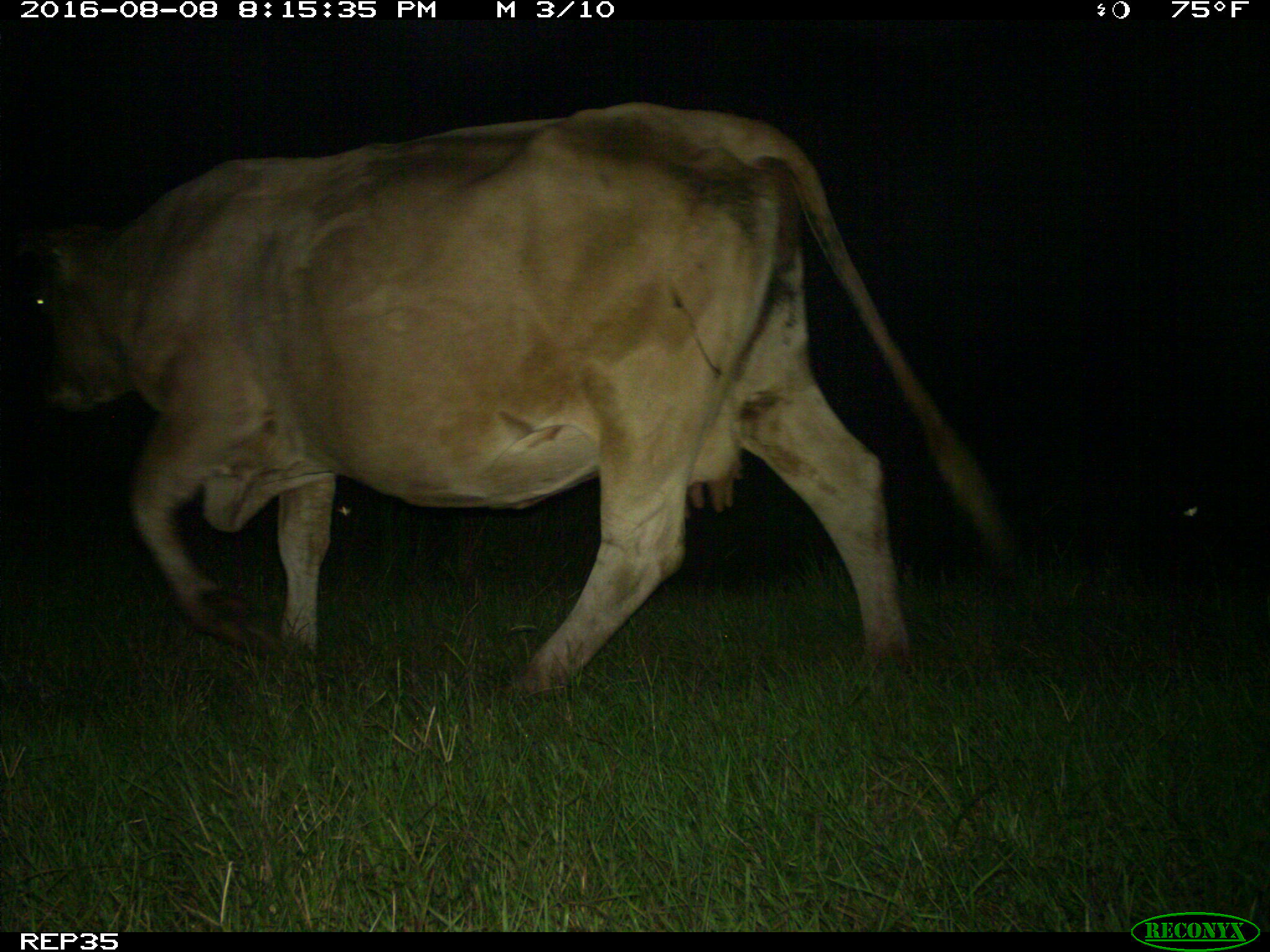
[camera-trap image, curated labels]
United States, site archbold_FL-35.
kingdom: Animalia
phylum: Chordata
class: Mammalia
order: Artiodactyla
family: Bovidae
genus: Bos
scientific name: Bos taurus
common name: domestic cow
Bos taurus (domestic cow).